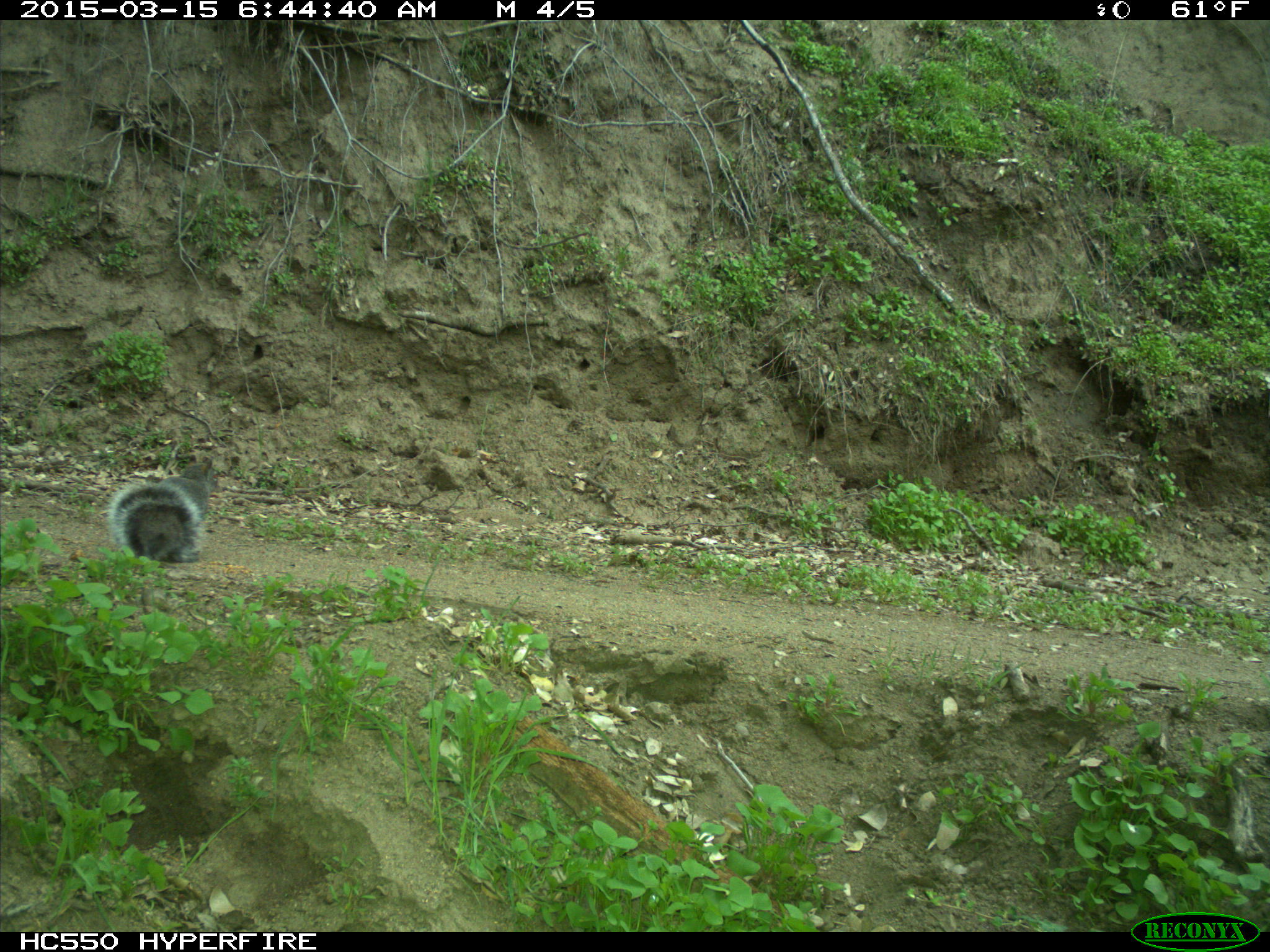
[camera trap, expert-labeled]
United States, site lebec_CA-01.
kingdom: Animalia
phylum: Chordata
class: Mammalia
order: Rodentia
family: Sciuridae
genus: Sciurus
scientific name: Sciurus carolinensis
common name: eastern gray squirrel